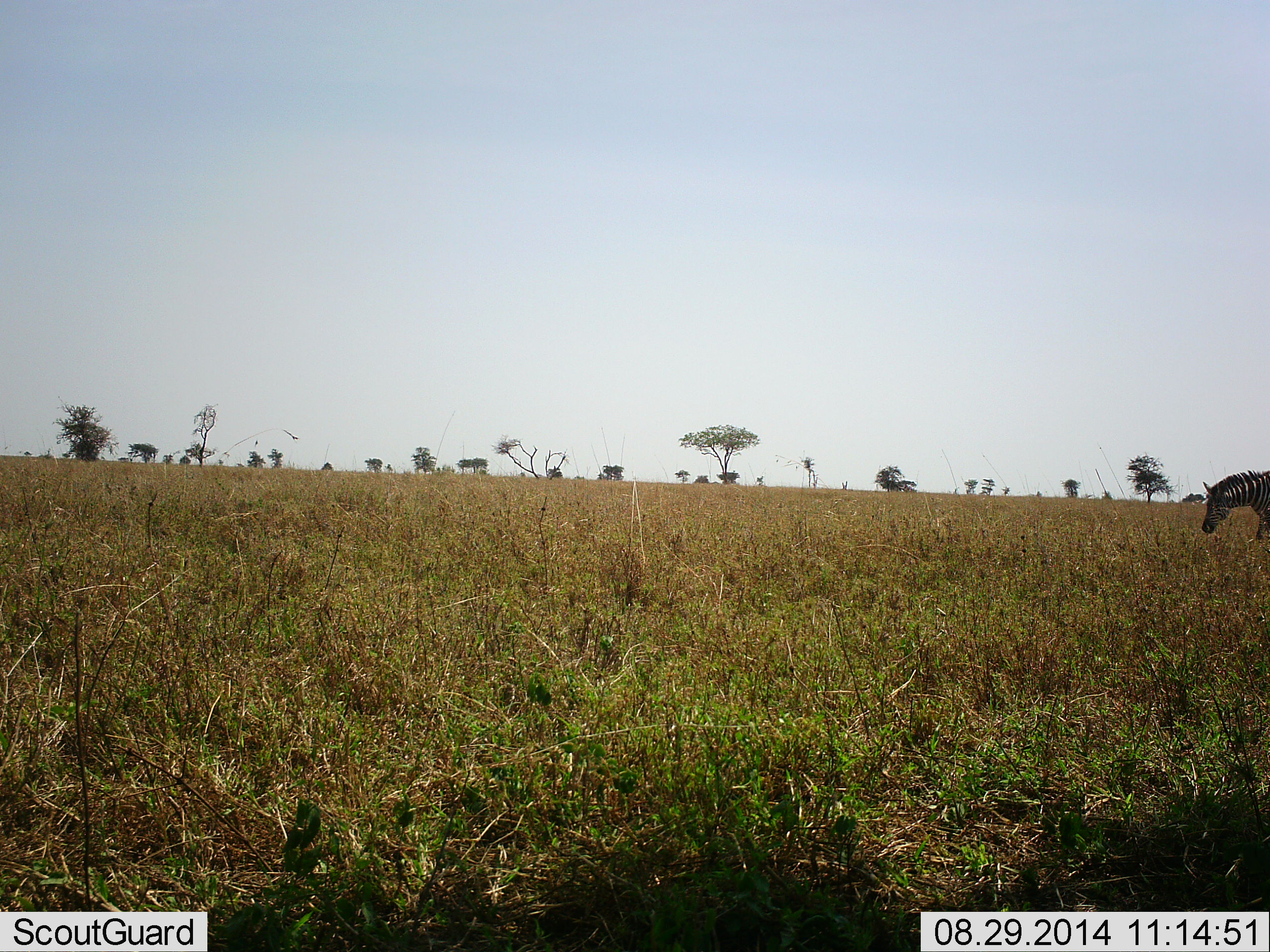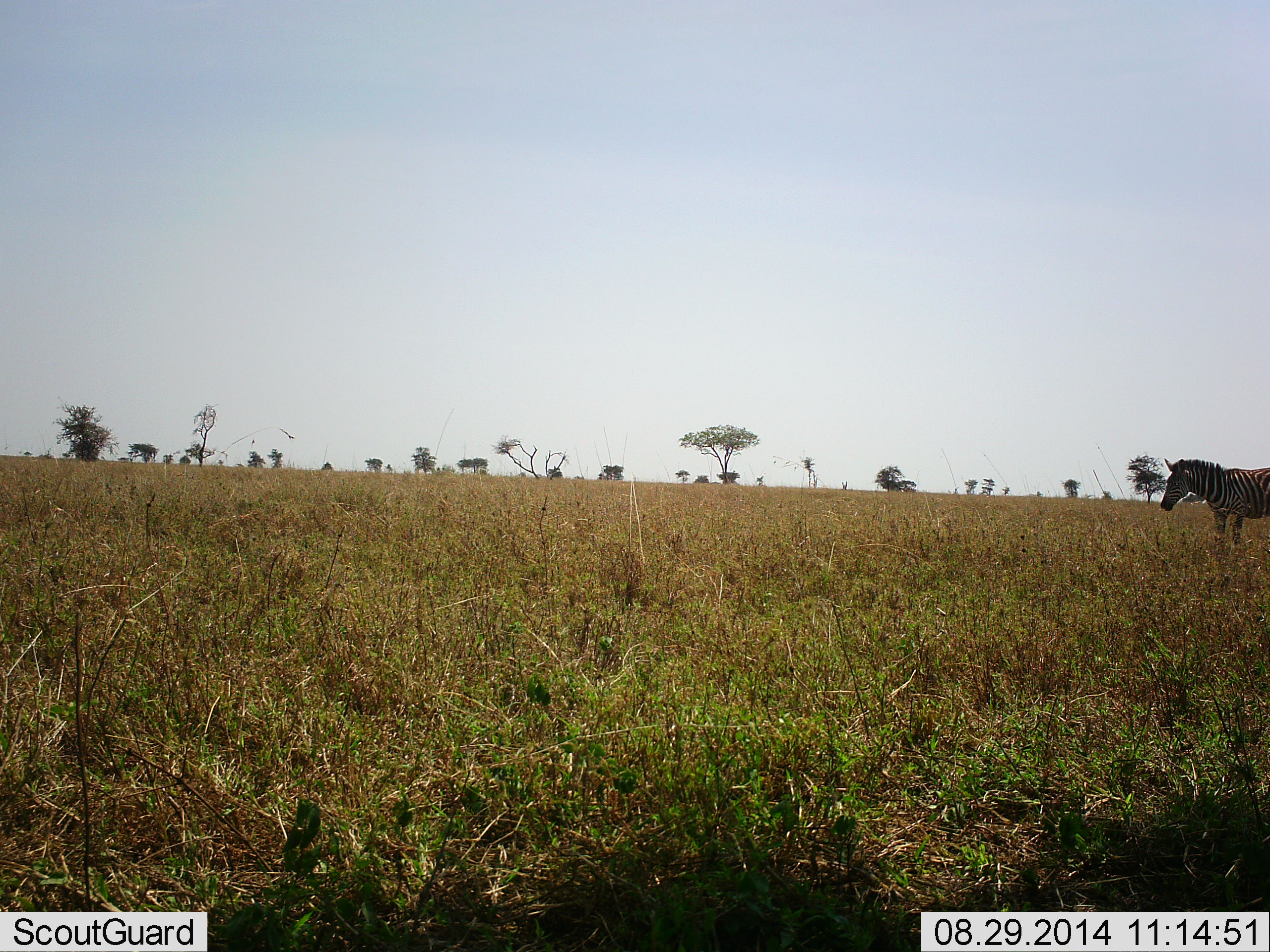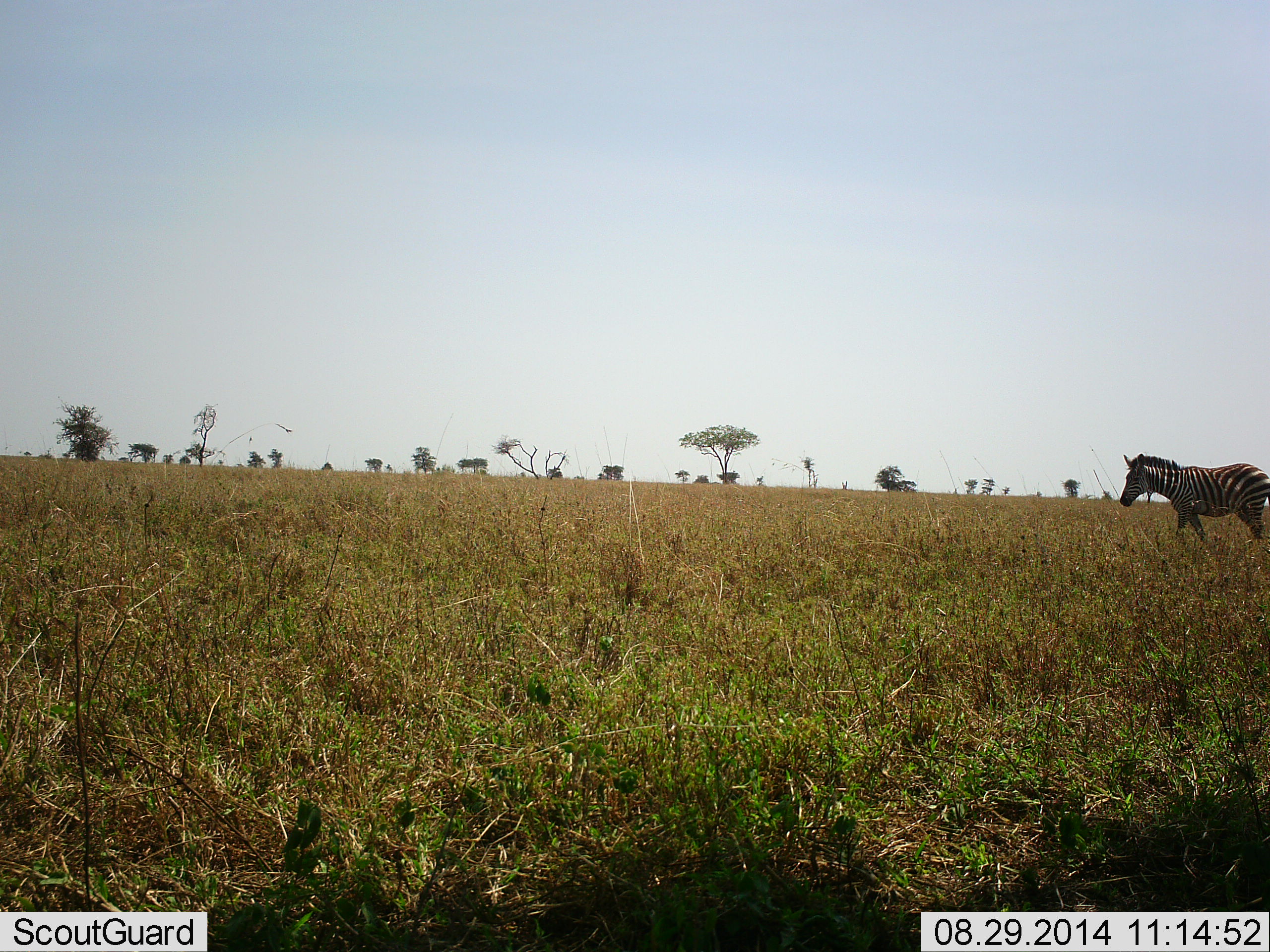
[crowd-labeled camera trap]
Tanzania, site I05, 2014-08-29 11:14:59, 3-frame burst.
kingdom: Animalia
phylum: Chordata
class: Mammalia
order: Perissodactyla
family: Equidae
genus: Equus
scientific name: Equus quagga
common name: plains zebra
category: zebra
Zebra (plains zebra) (Equus quagga), count 1. Behavior (volunteer vote fractions): standing 0%, resting 0%, moving 100%, interacting 0%. Young present (vote fraction): 0%. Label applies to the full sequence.